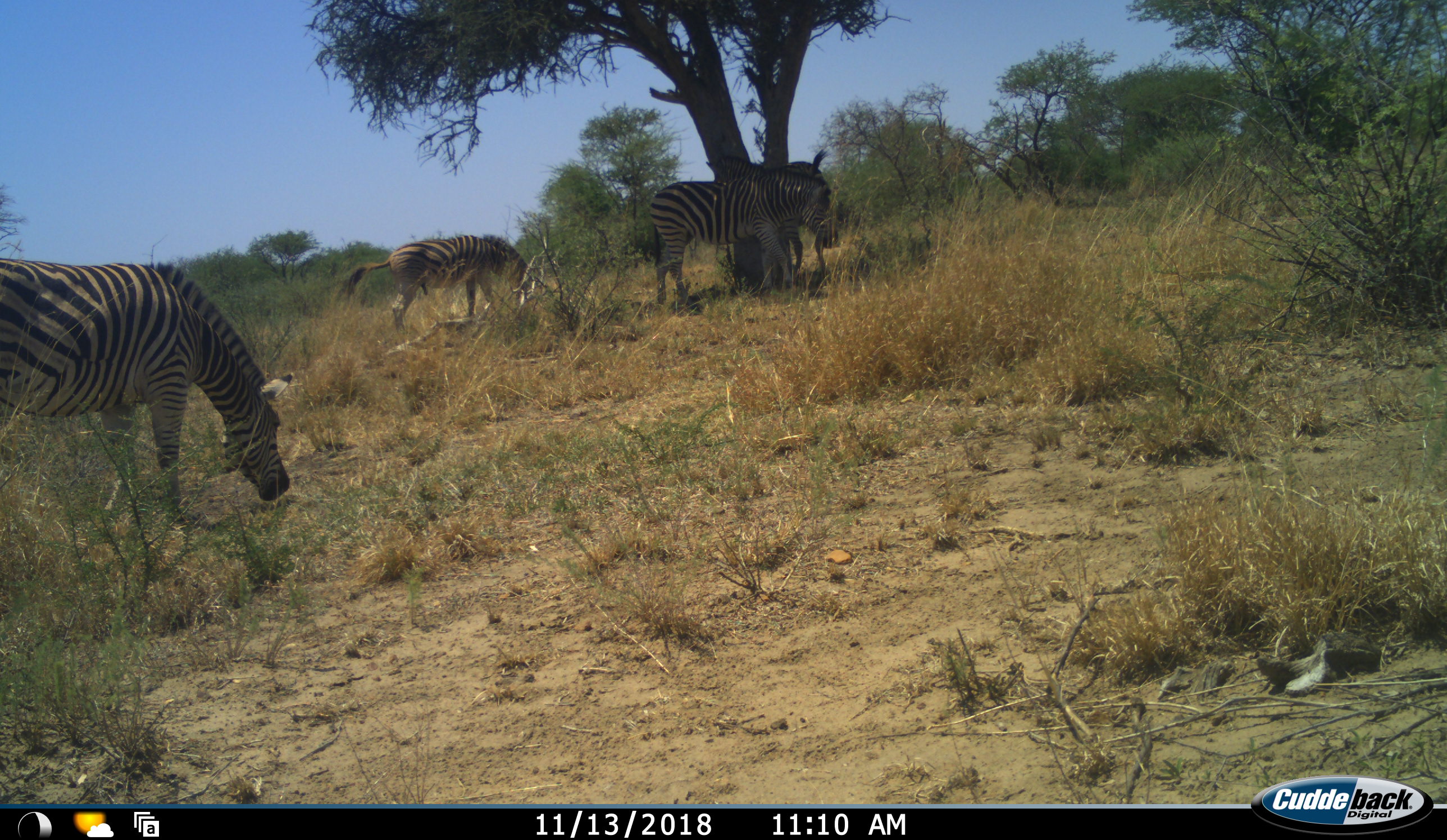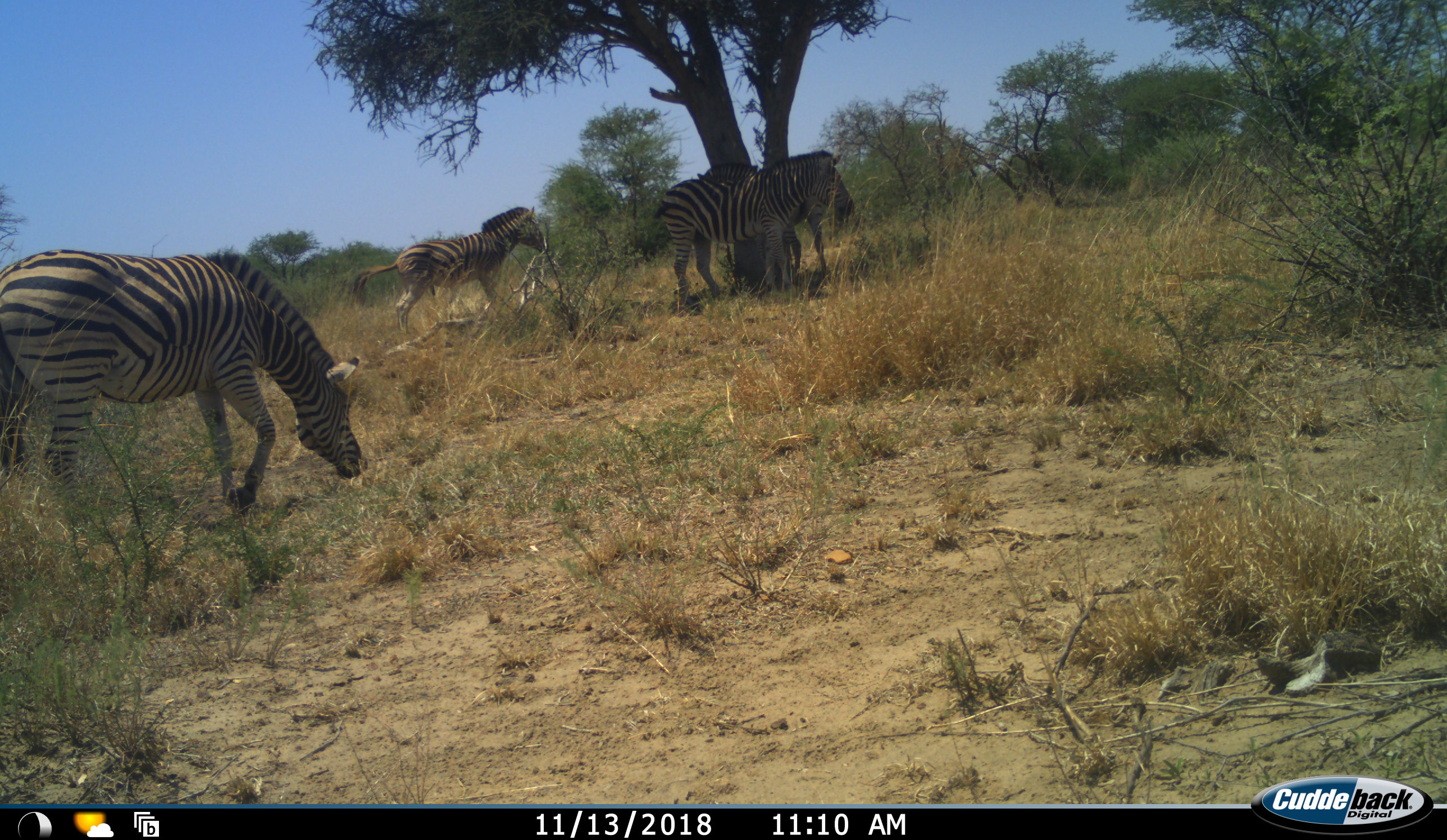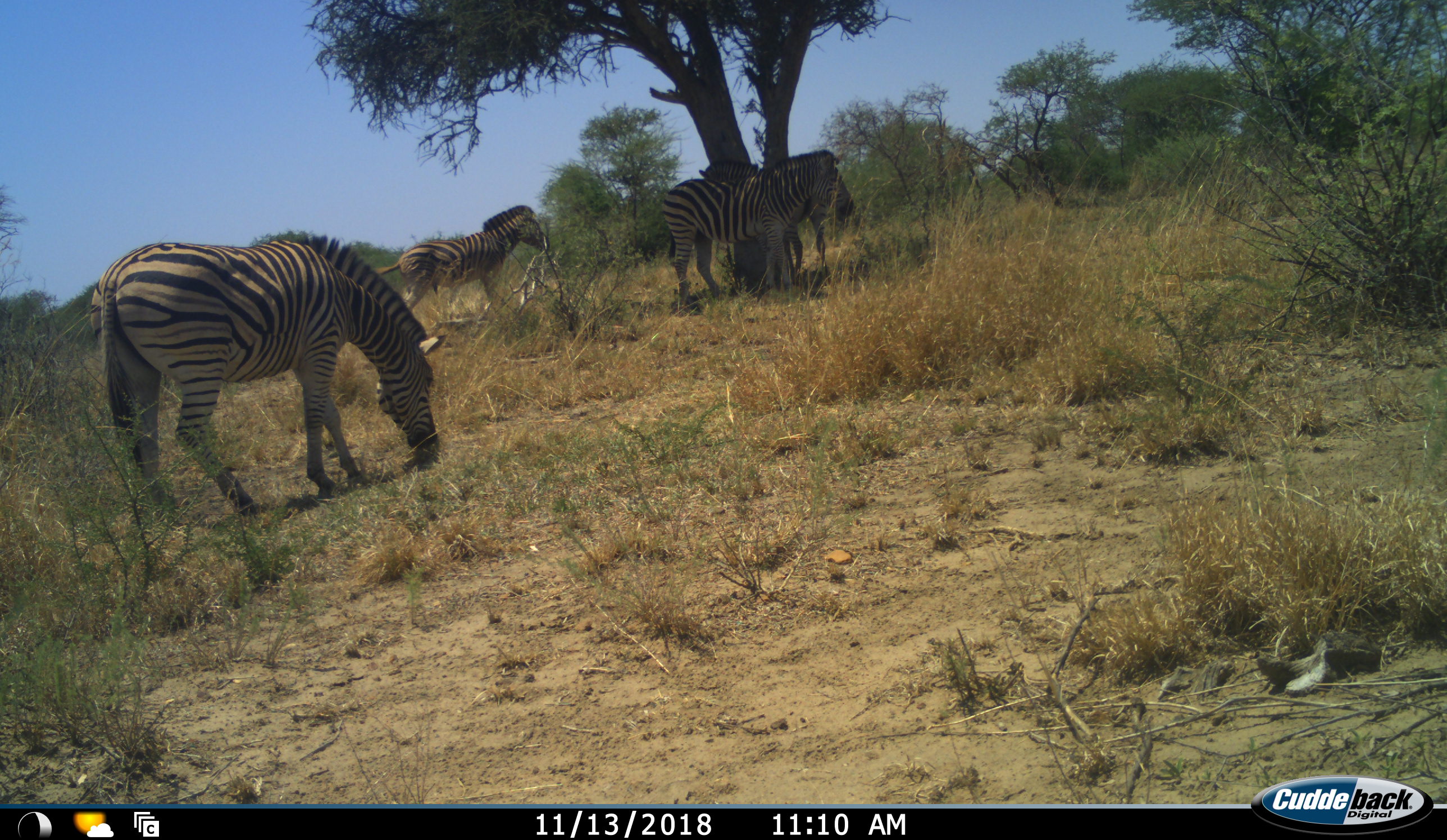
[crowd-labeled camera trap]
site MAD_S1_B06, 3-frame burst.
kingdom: Animalia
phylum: Chordata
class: Mammalia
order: Perissodactyla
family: Equidae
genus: Equus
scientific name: Equus quagga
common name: plains zebra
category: zebraplains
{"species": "zebraplains (plains zebra) (Equus quagga)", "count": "4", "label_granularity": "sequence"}